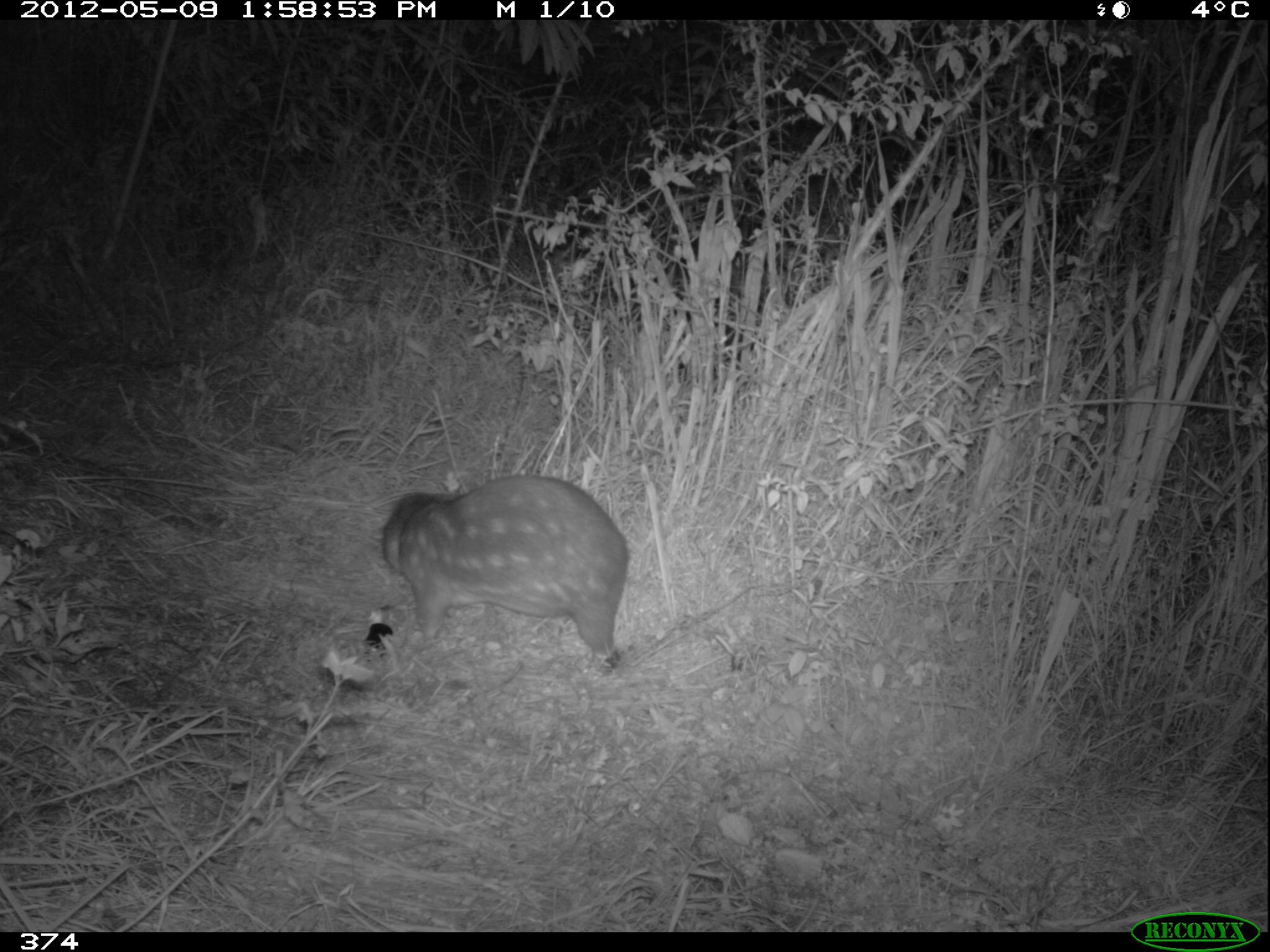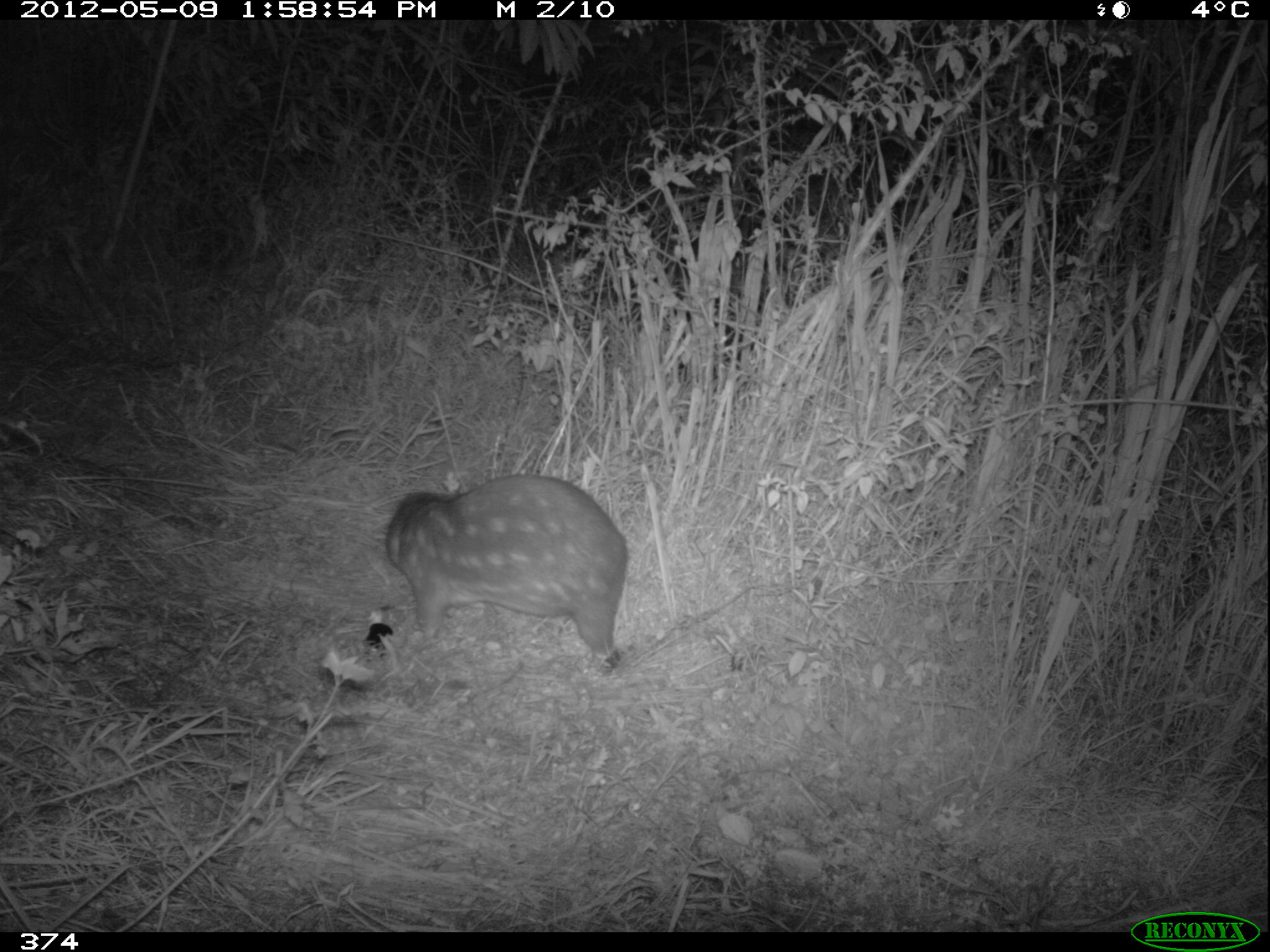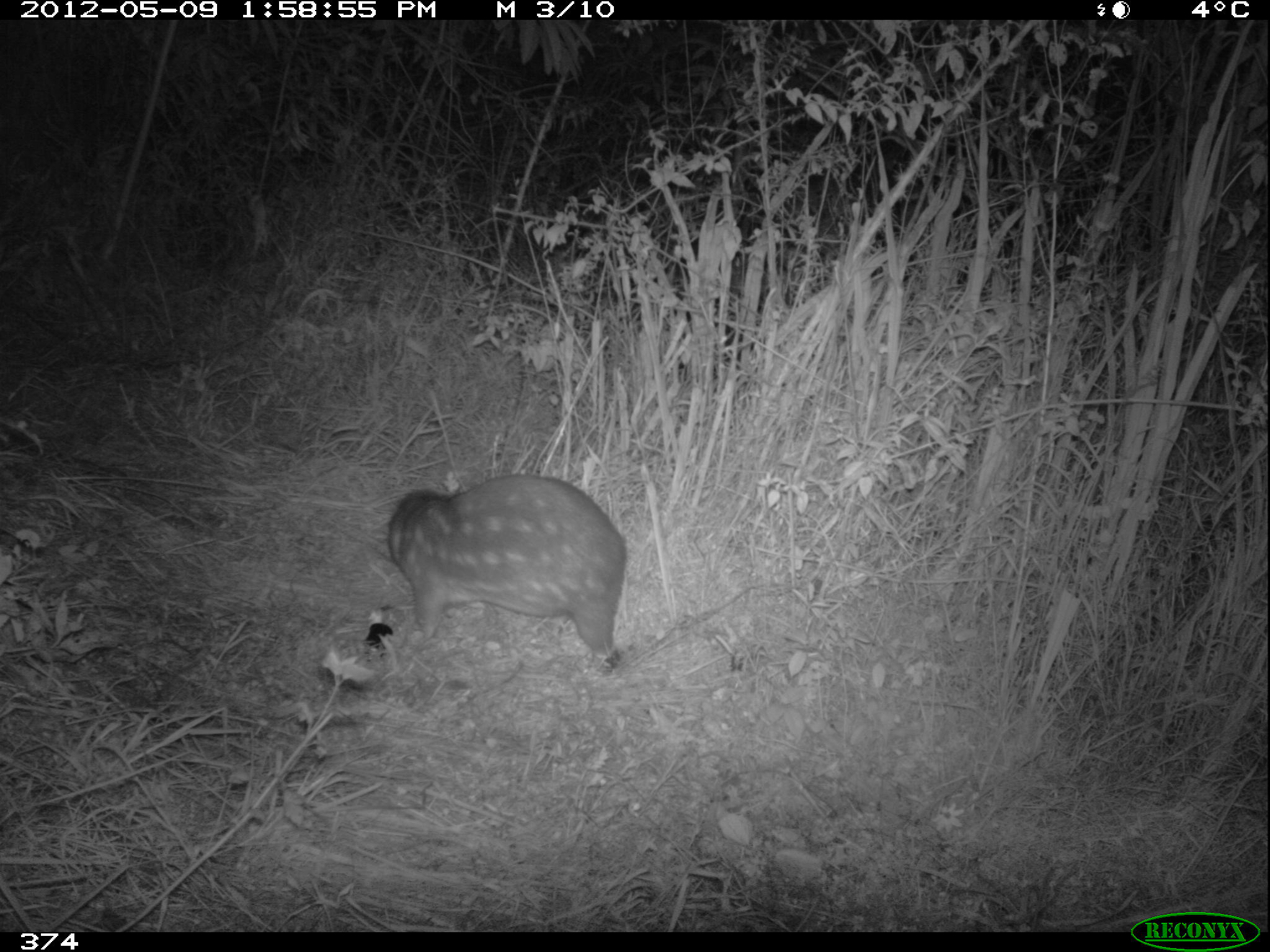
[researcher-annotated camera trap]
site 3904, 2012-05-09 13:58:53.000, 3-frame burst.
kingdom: Animalia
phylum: Chordata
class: Mammalia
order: Rodentia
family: Cuniculidae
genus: Cuniculus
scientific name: Cuniculus taczanowskii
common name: mountain paca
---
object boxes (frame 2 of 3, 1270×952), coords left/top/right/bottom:
cuniculus taczanowskii: 382/469/630/678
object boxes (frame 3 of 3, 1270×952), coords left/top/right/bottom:
cuniculus taczanowskii: 385/473/628/675